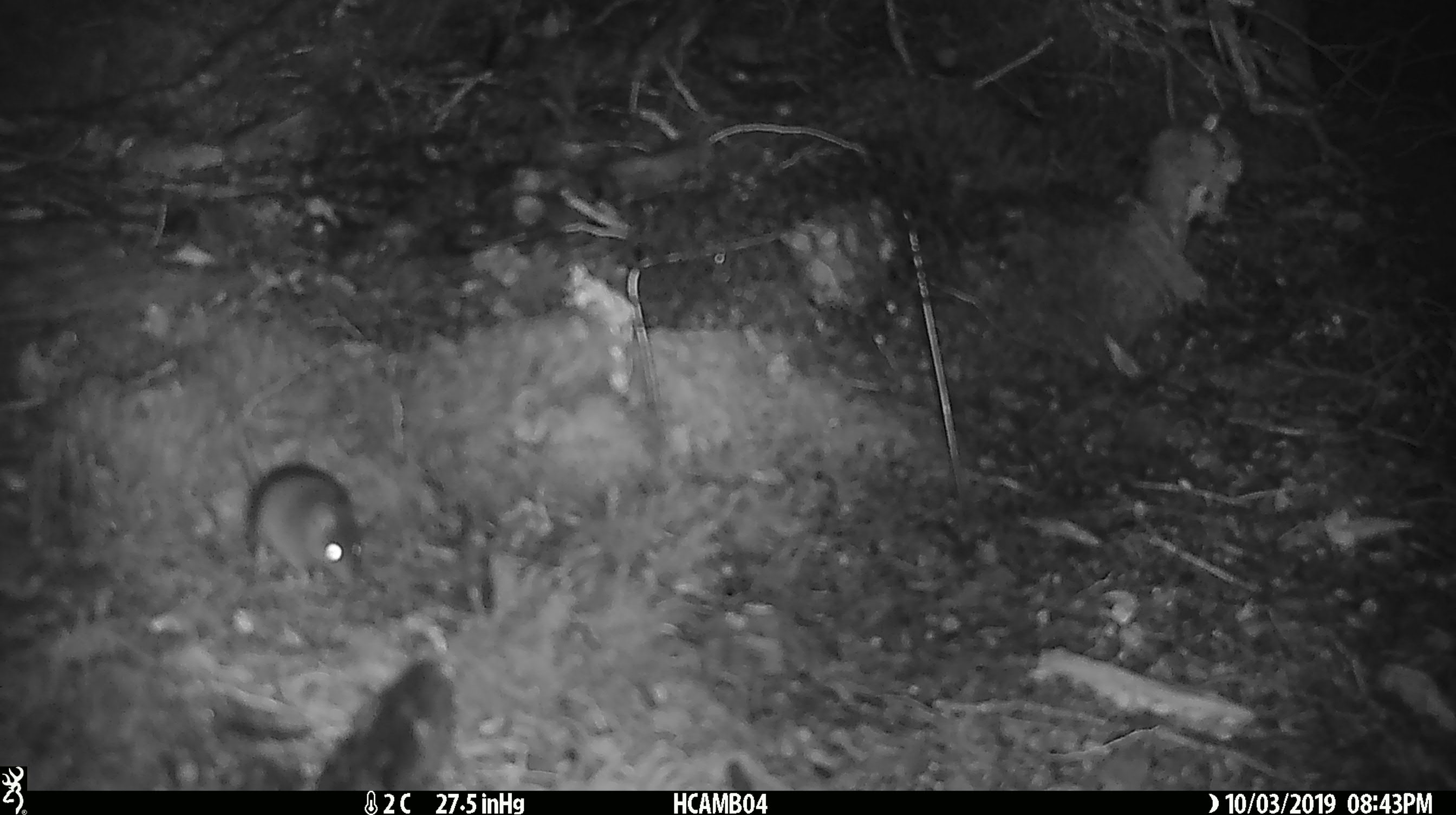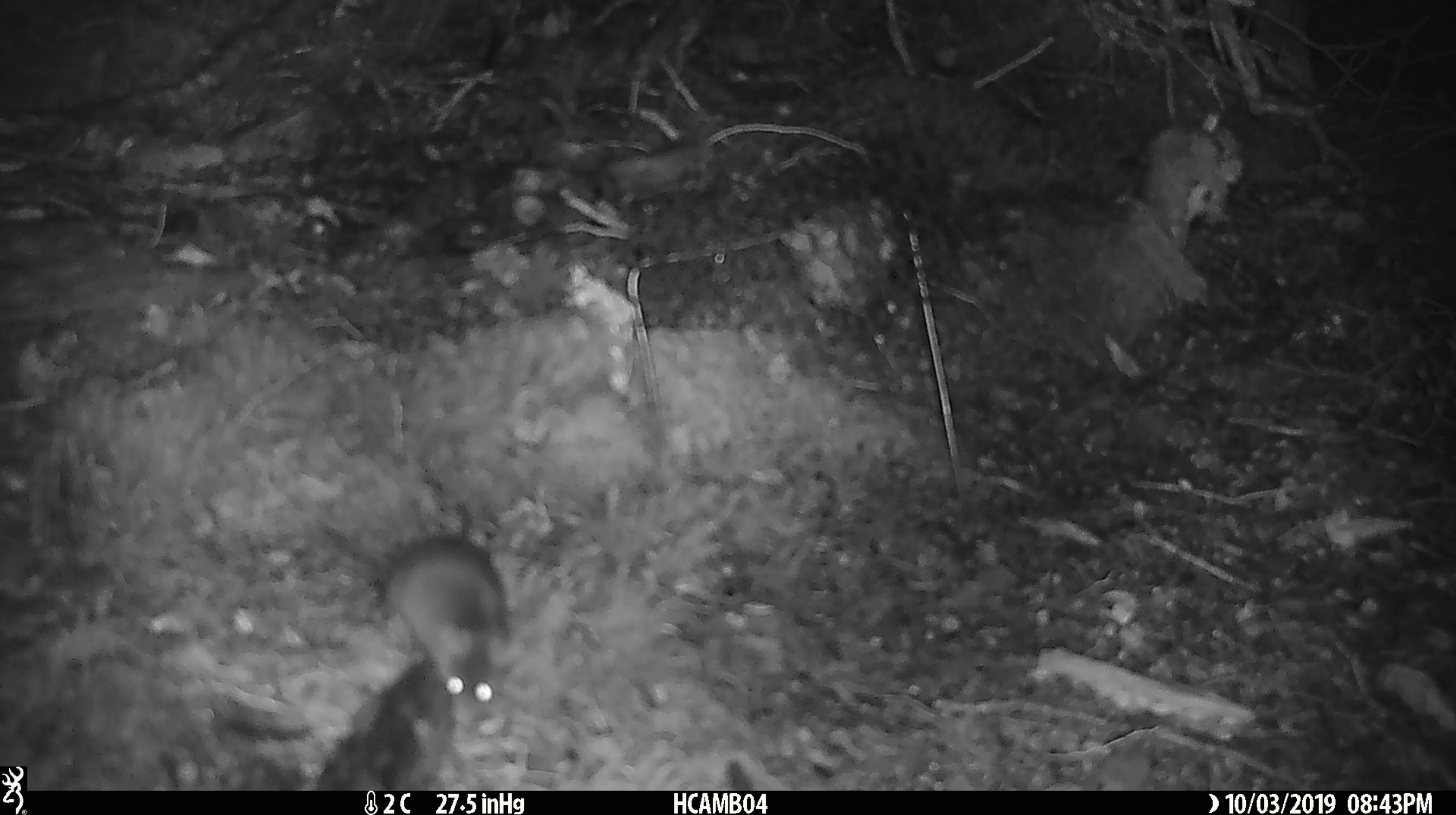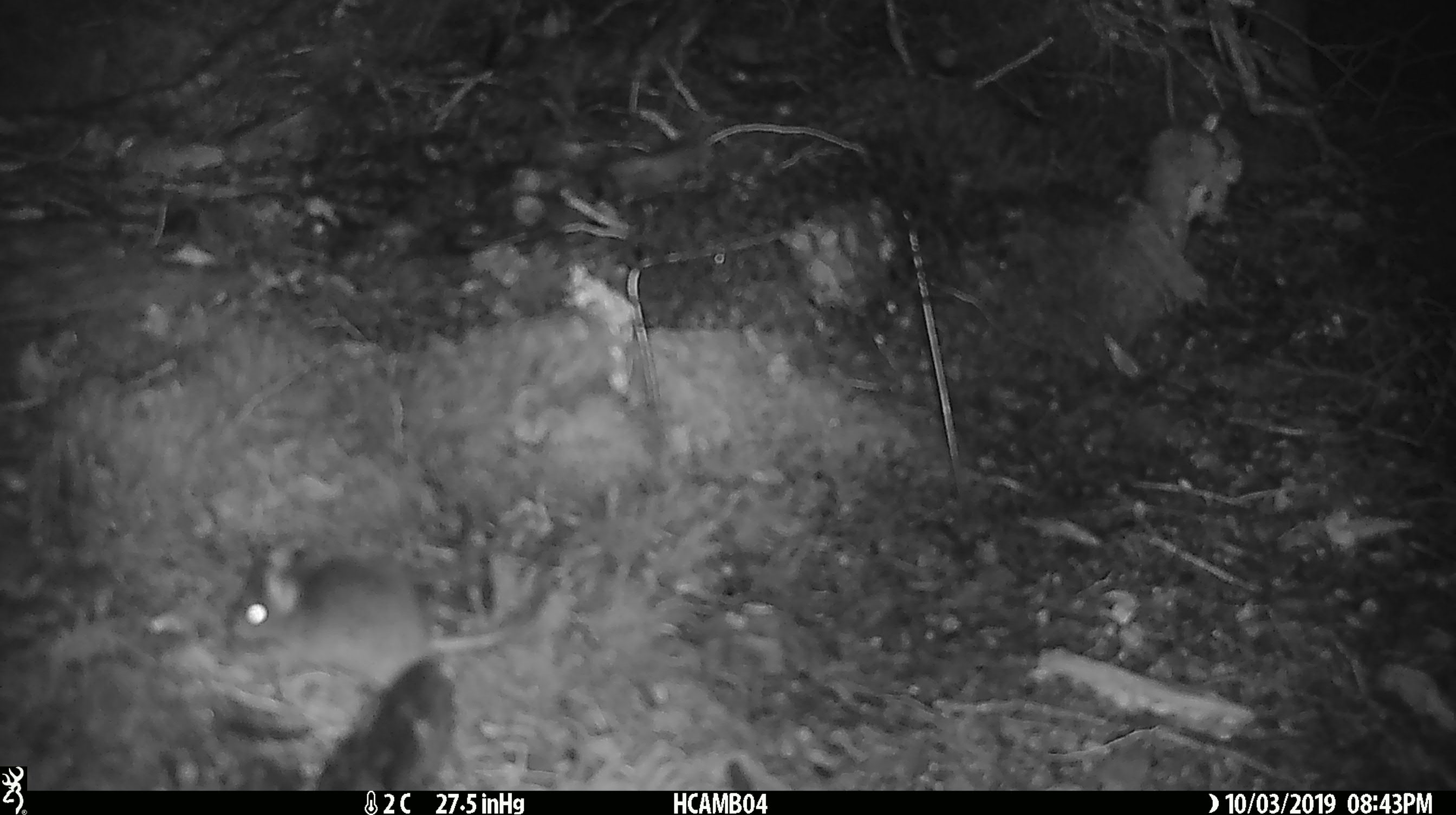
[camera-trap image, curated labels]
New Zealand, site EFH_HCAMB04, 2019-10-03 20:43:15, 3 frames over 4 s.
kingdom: Animalia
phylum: Chordata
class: Mammalia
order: Rodentia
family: Muridae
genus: Mus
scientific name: Mus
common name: mouse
Mouse (Mus).